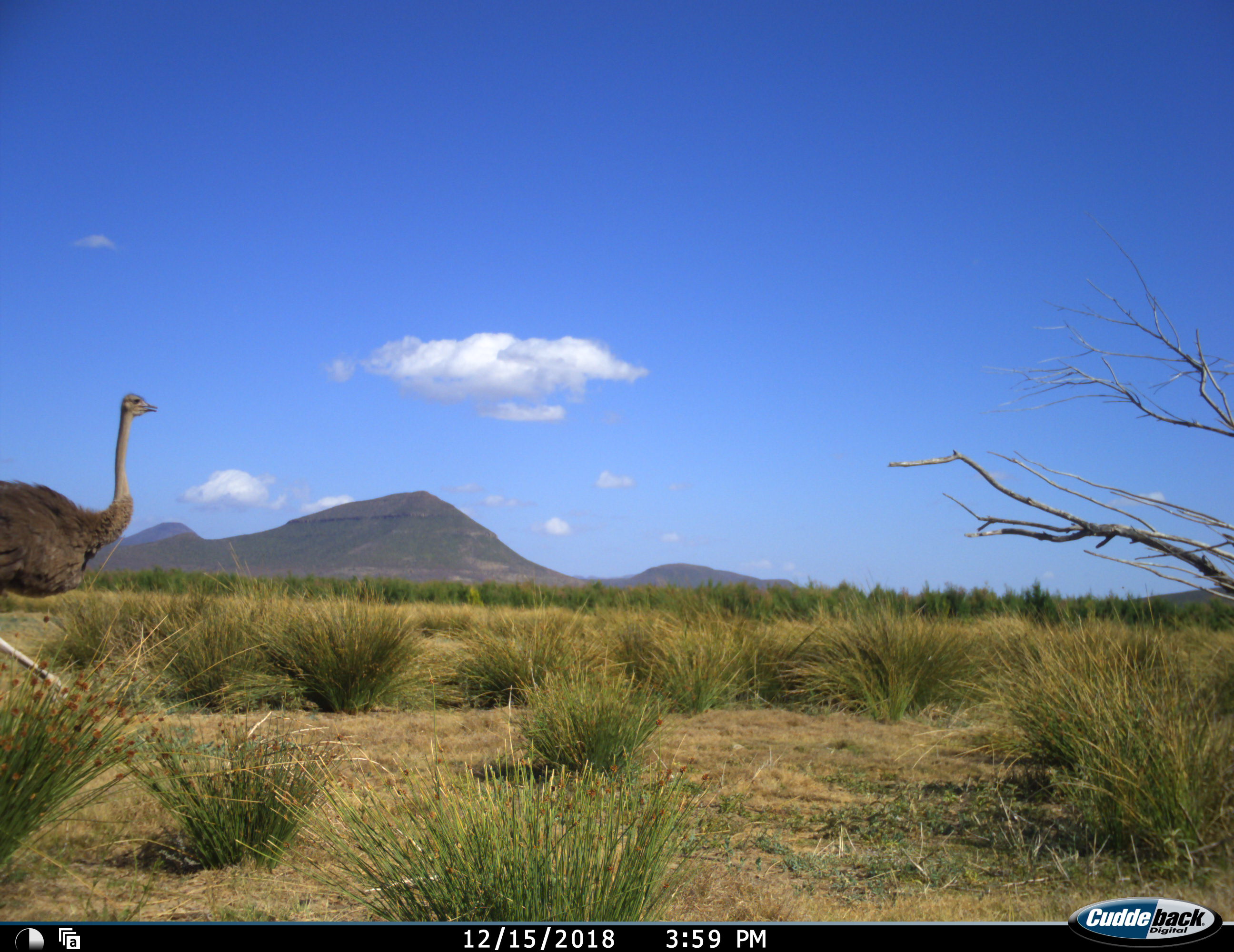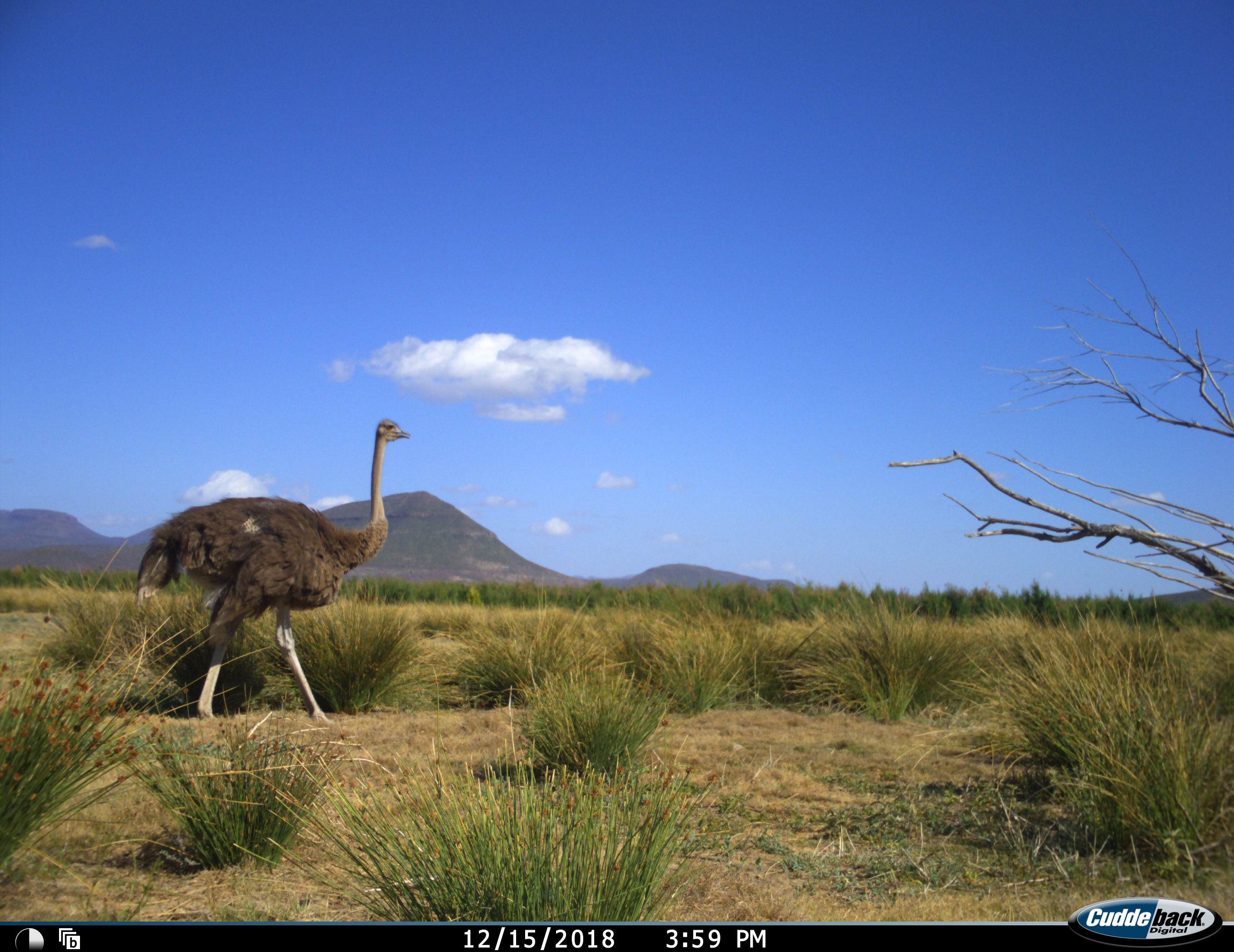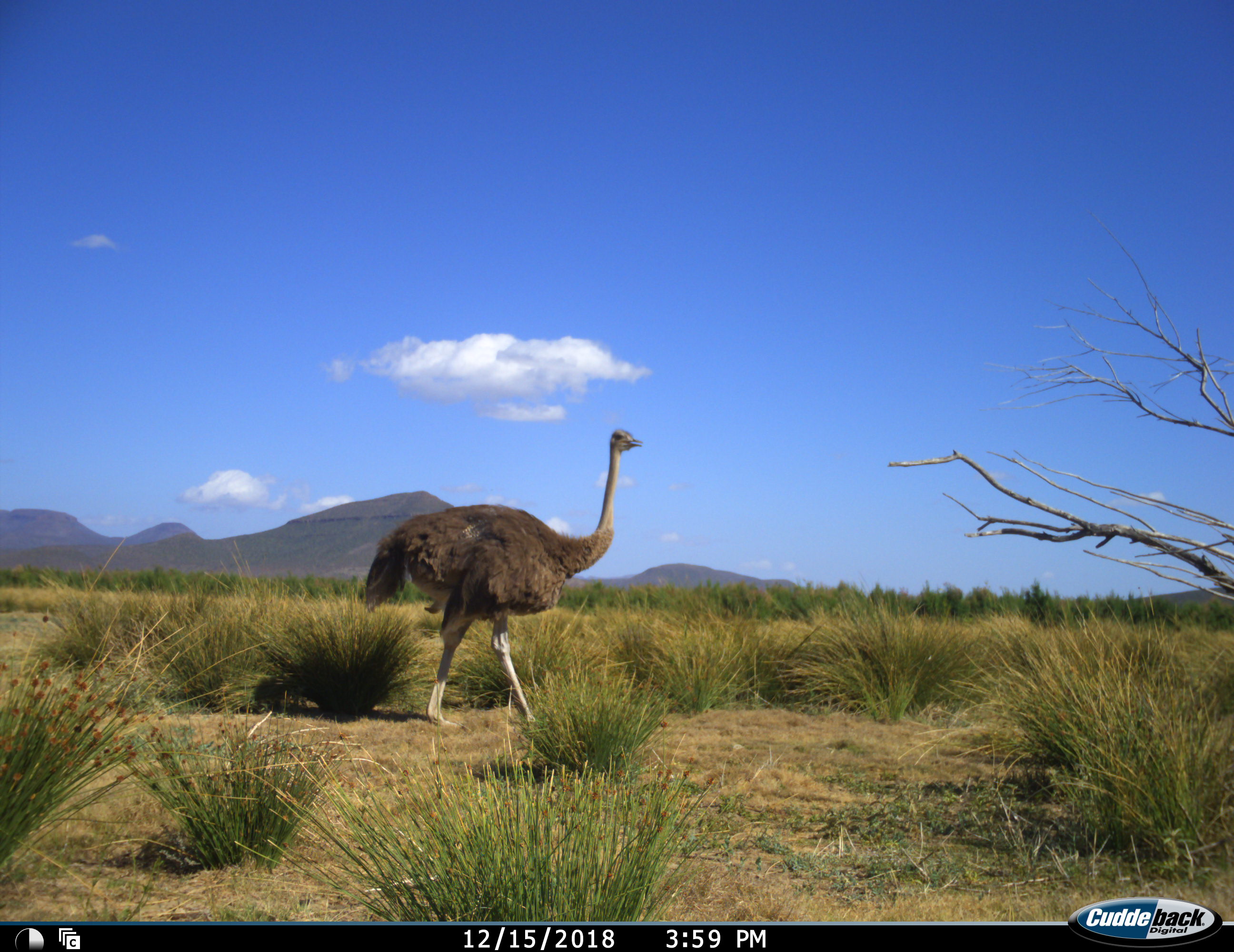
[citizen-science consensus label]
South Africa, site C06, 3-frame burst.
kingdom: Animalia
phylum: Chordata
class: Aves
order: Struthioniformes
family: Struthionidae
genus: Struthio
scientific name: Struthio camelus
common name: ostrich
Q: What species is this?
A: Ostrich (Struthio camelus).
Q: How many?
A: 1.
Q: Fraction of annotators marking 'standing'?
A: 10%.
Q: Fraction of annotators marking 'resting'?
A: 0%.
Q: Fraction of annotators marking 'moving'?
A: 90%.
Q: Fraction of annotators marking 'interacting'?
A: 0%.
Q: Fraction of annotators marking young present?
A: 0%.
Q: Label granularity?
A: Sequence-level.